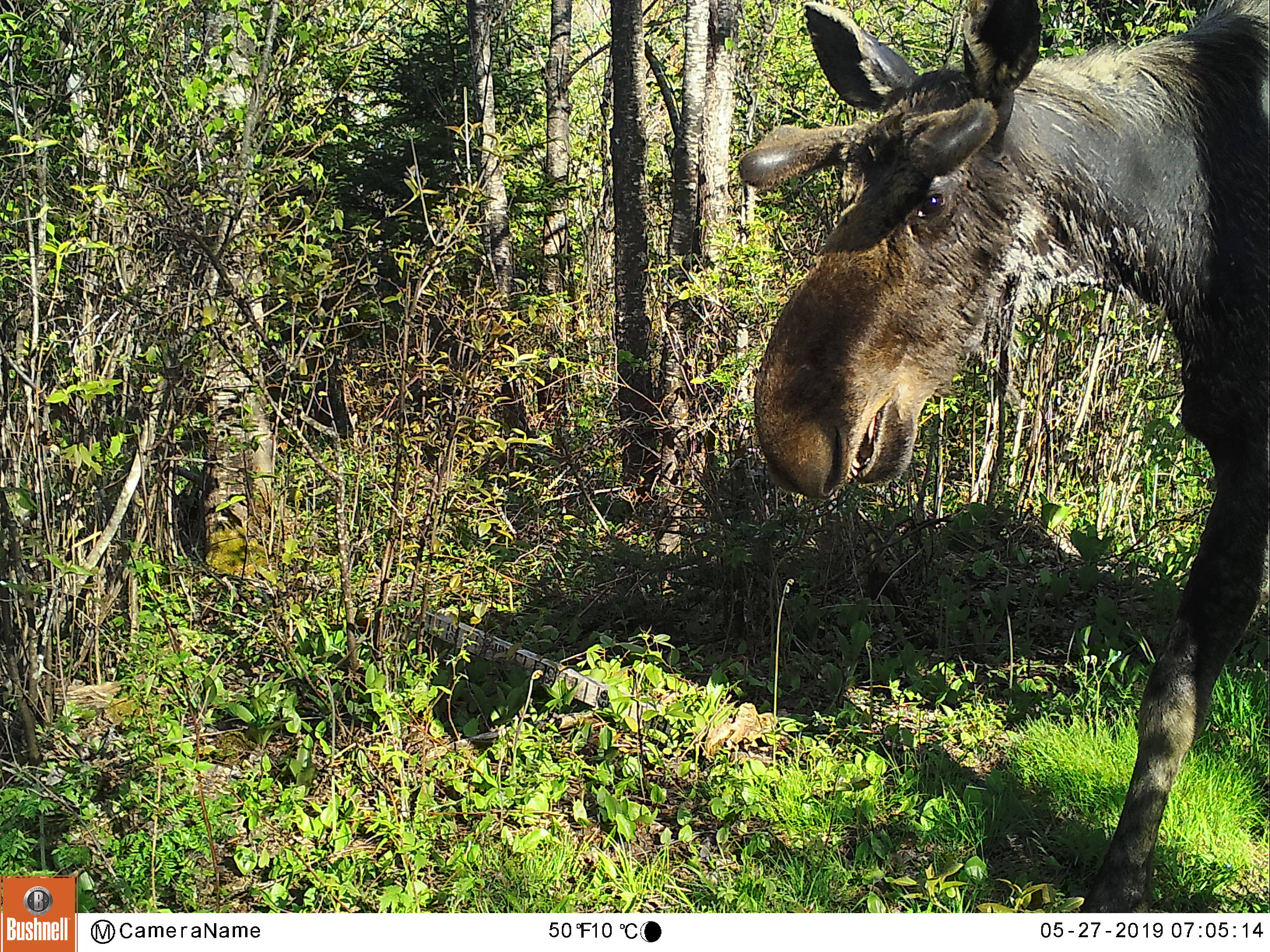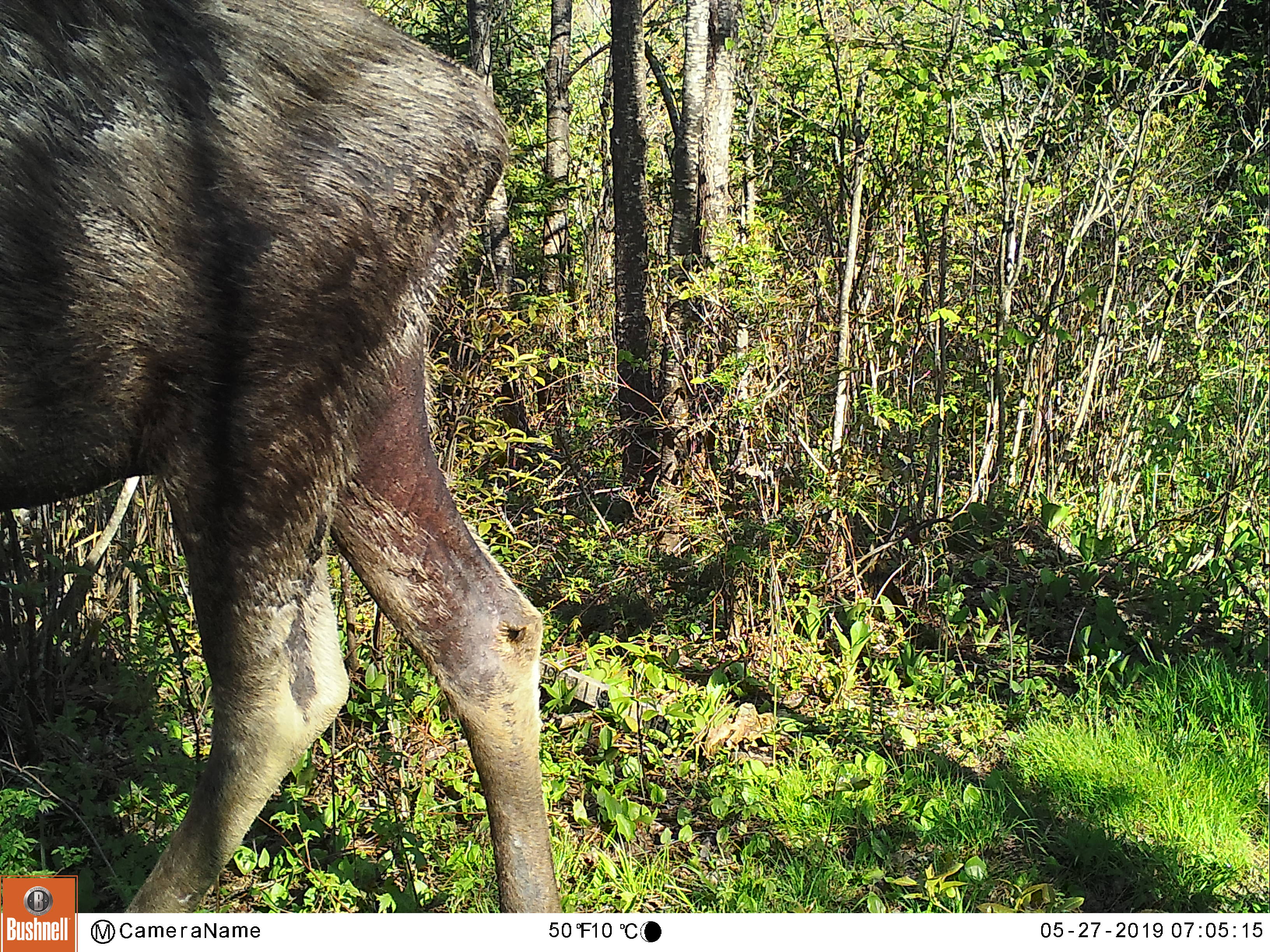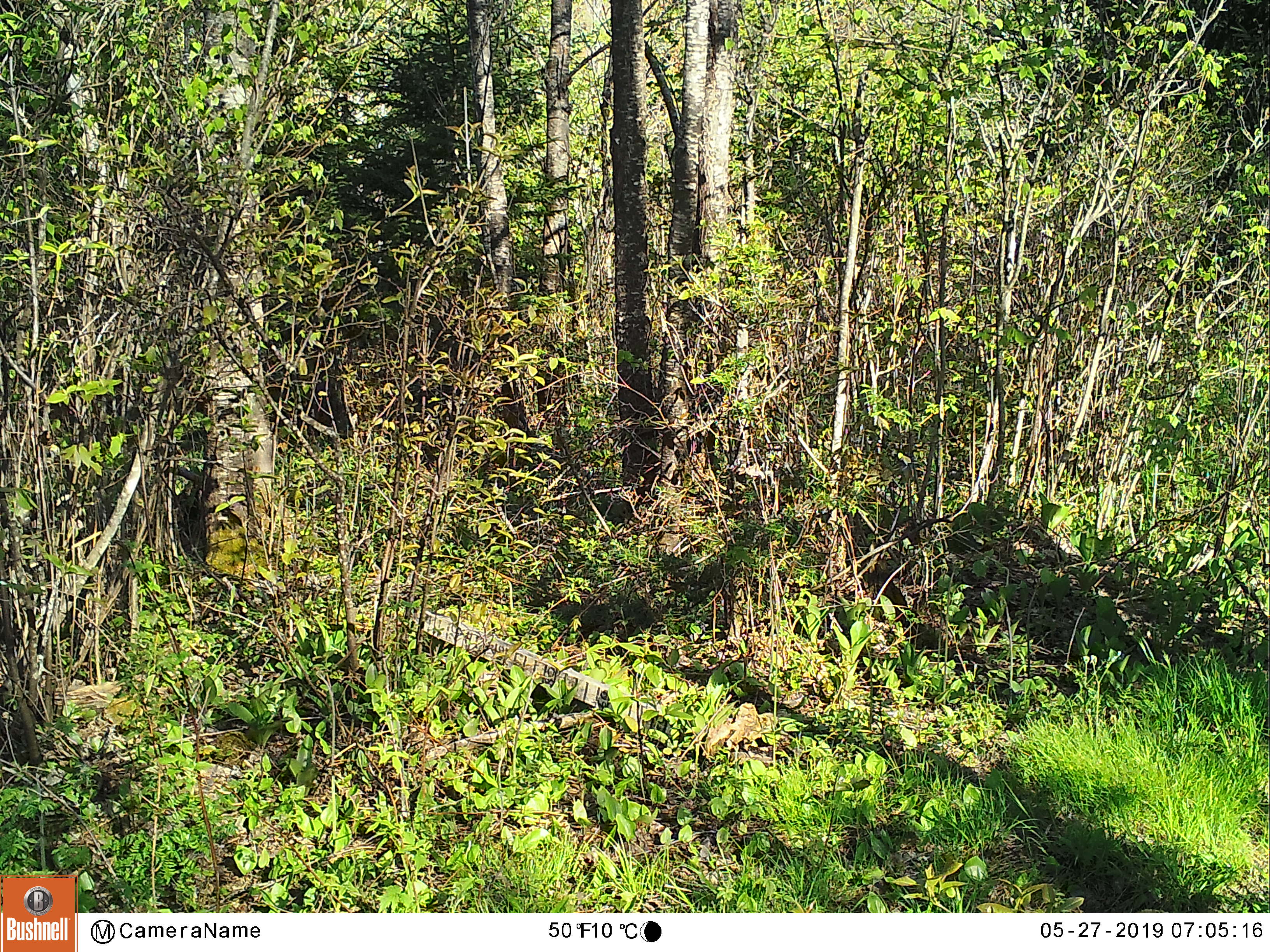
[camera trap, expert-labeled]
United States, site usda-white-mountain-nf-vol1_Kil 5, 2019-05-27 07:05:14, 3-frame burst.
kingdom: Animalia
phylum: Chordata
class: Mammalia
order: Artiodactyla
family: Cervidae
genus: Alces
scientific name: Alces alces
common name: moose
Moose (Alces alces).